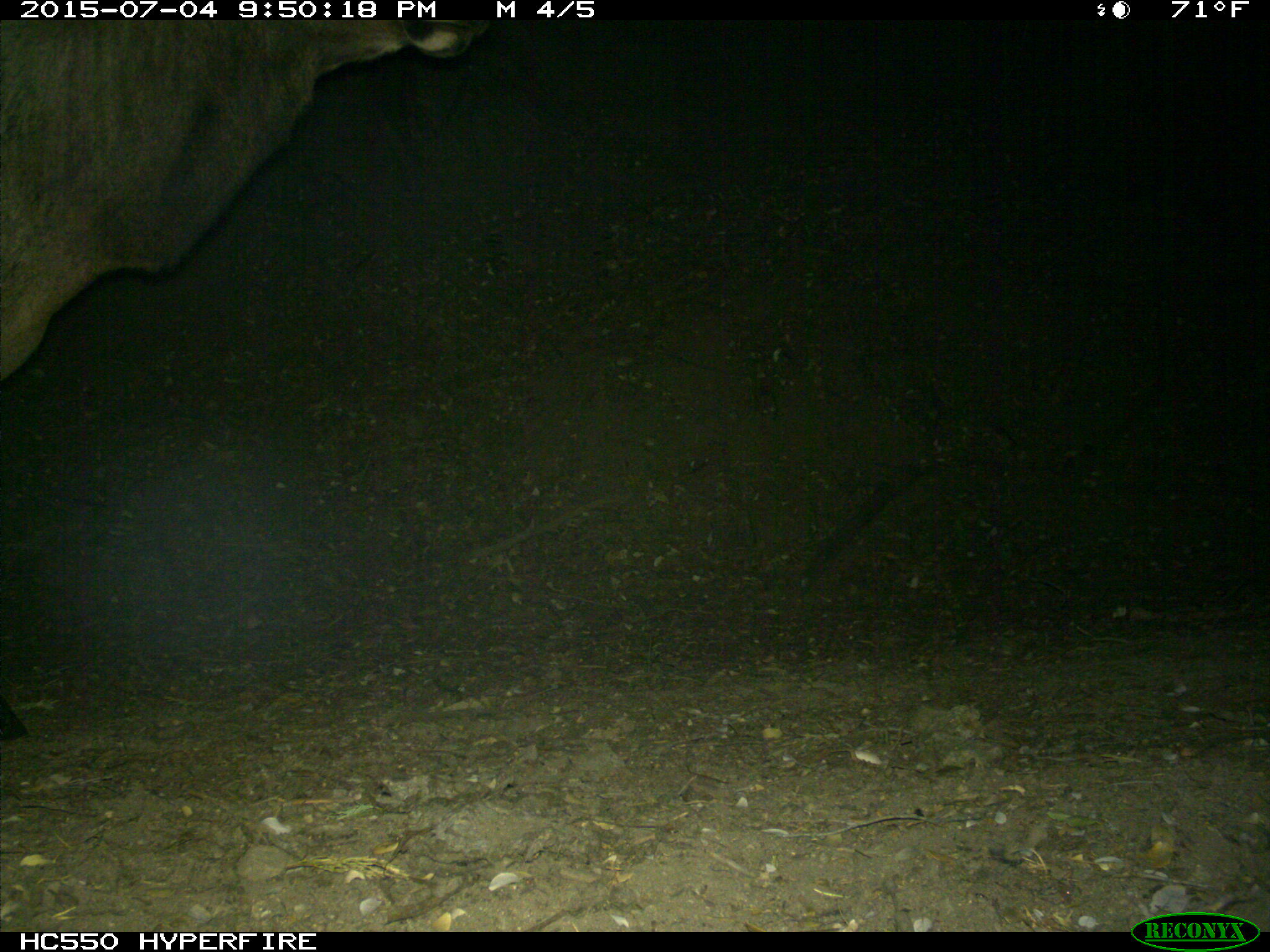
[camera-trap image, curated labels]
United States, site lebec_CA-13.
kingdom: Animalia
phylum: Chordata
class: Mammalia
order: Artiodactyla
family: Cervidae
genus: Cervus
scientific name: Cervus canadensis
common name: elk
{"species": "Cervus canadensis (elk)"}